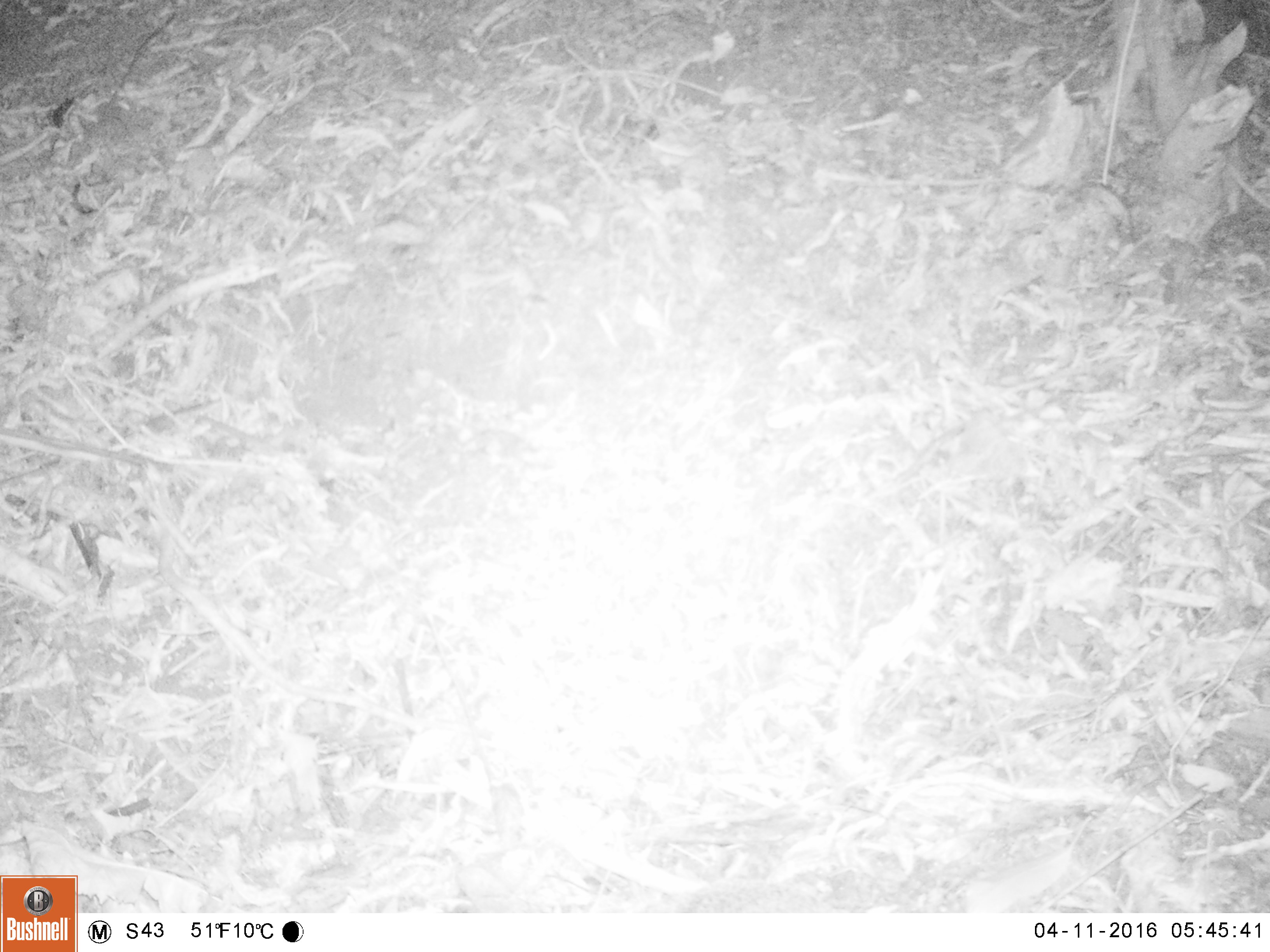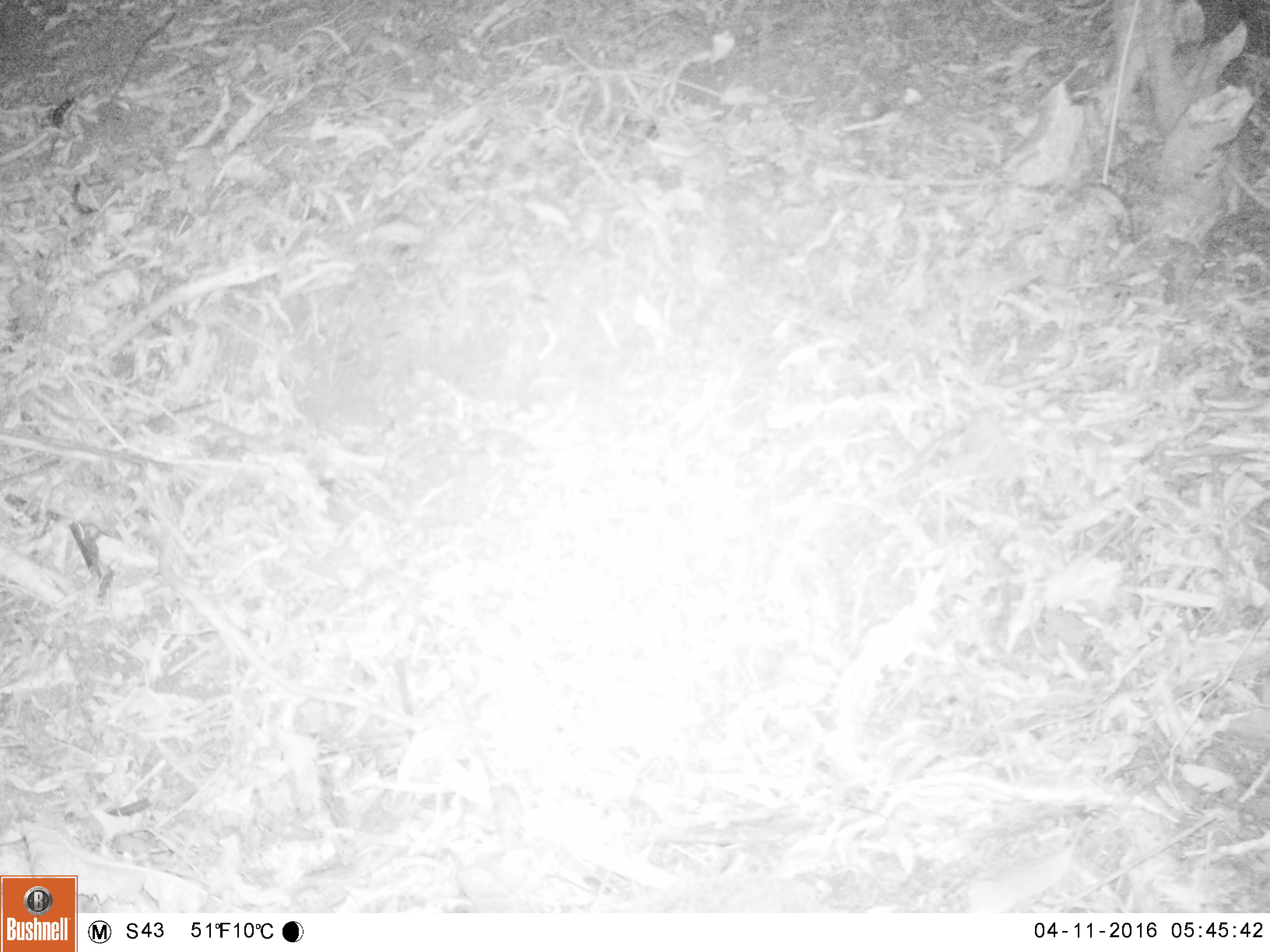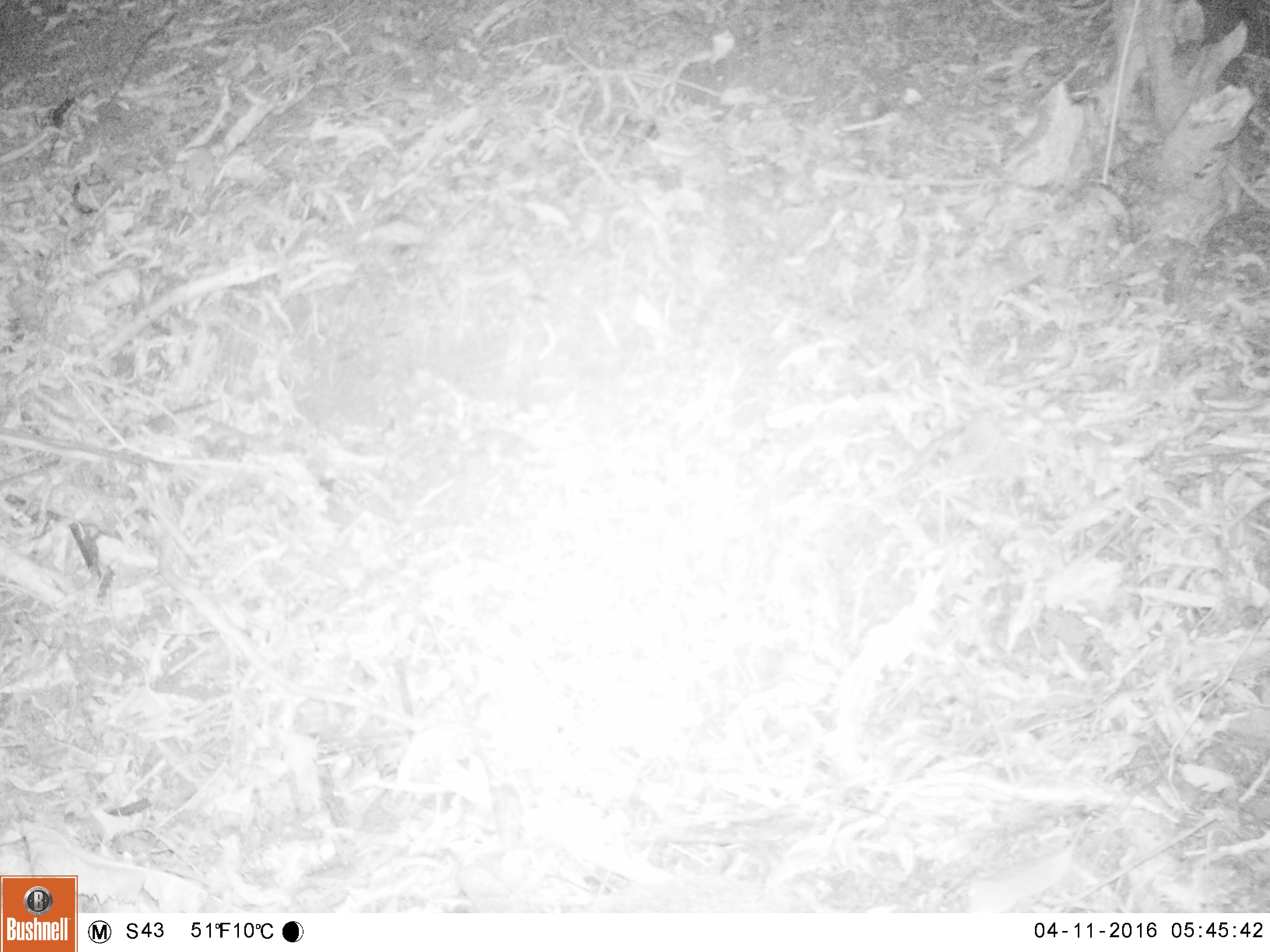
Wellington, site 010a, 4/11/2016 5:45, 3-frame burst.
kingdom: Animalia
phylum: Chordata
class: Mammalia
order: Eulipotyphla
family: Erinaceidae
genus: Erinaceus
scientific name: Erinaceus europaeus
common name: hedgehog